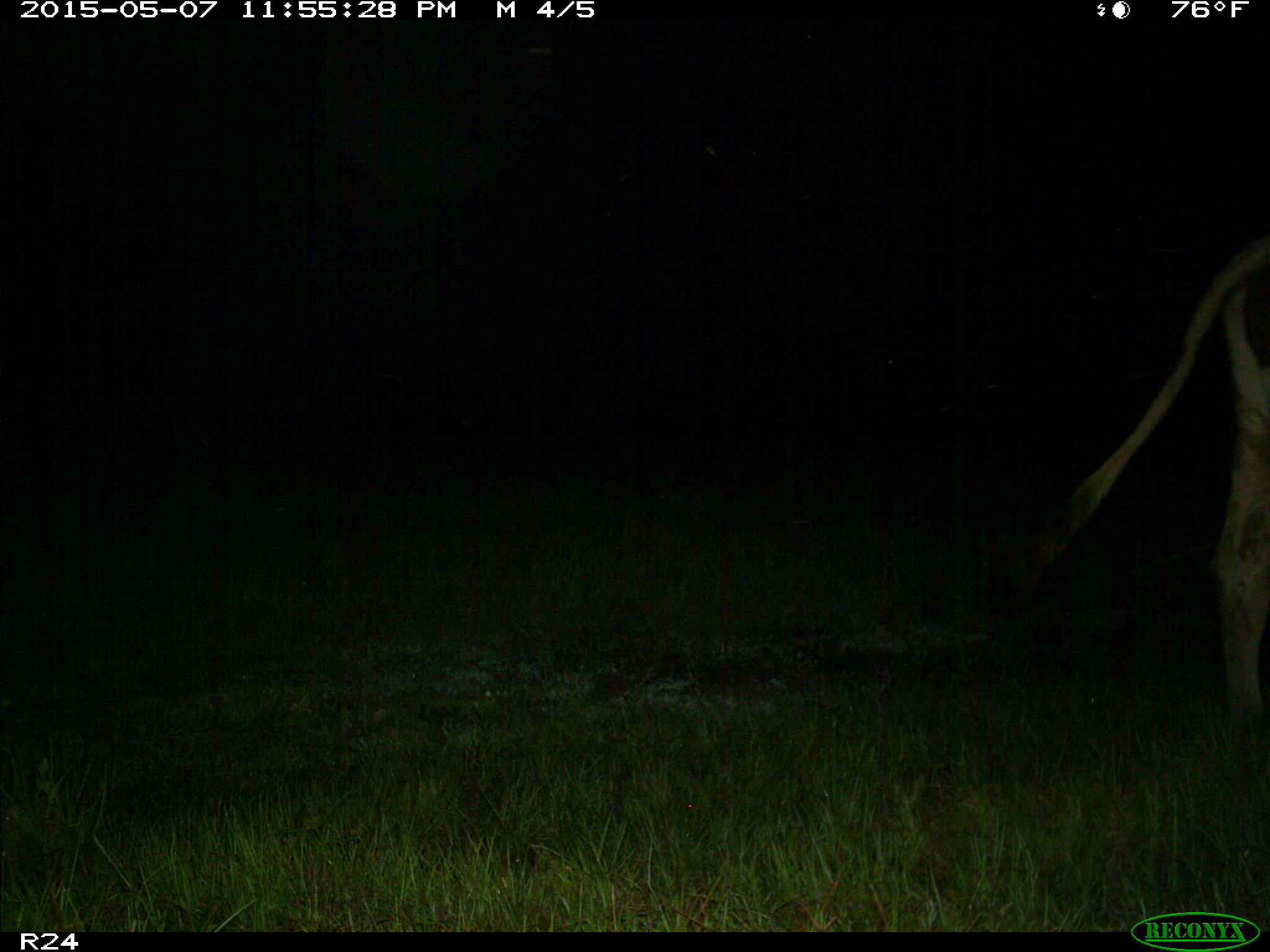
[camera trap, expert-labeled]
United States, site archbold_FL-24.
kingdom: Animalia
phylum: Chordata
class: Mammalia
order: Artiodactyla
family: Bovidae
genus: Bos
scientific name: Bos taurus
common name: domestic cow